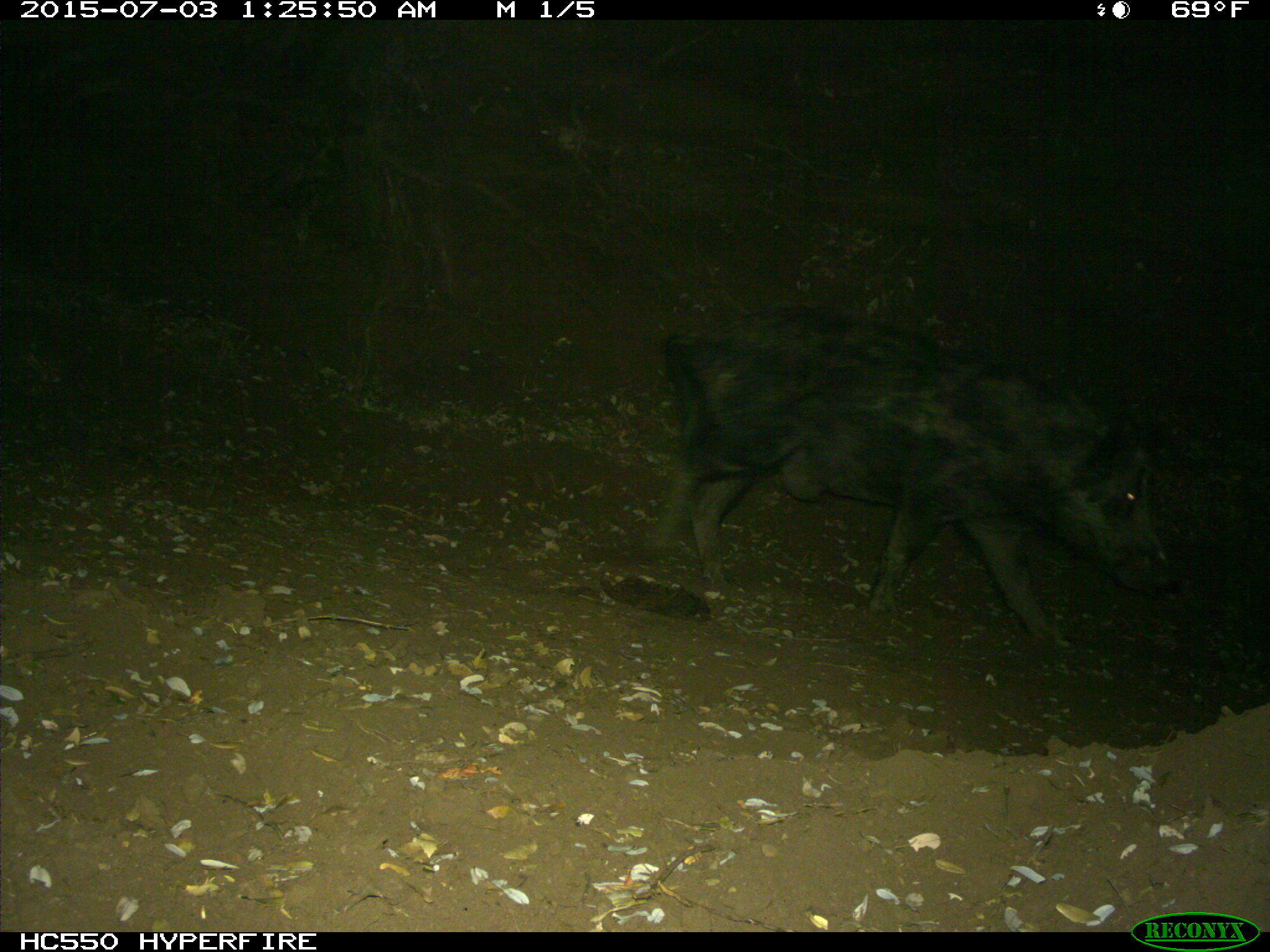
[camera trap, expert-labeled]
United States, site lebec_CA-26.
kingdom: Animalia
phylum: Chordata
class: Mammalia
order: Artiodactyla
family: Suidae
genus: Sus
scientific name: Sus scrofa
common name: wild boar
Sus scrofa (wild boar).